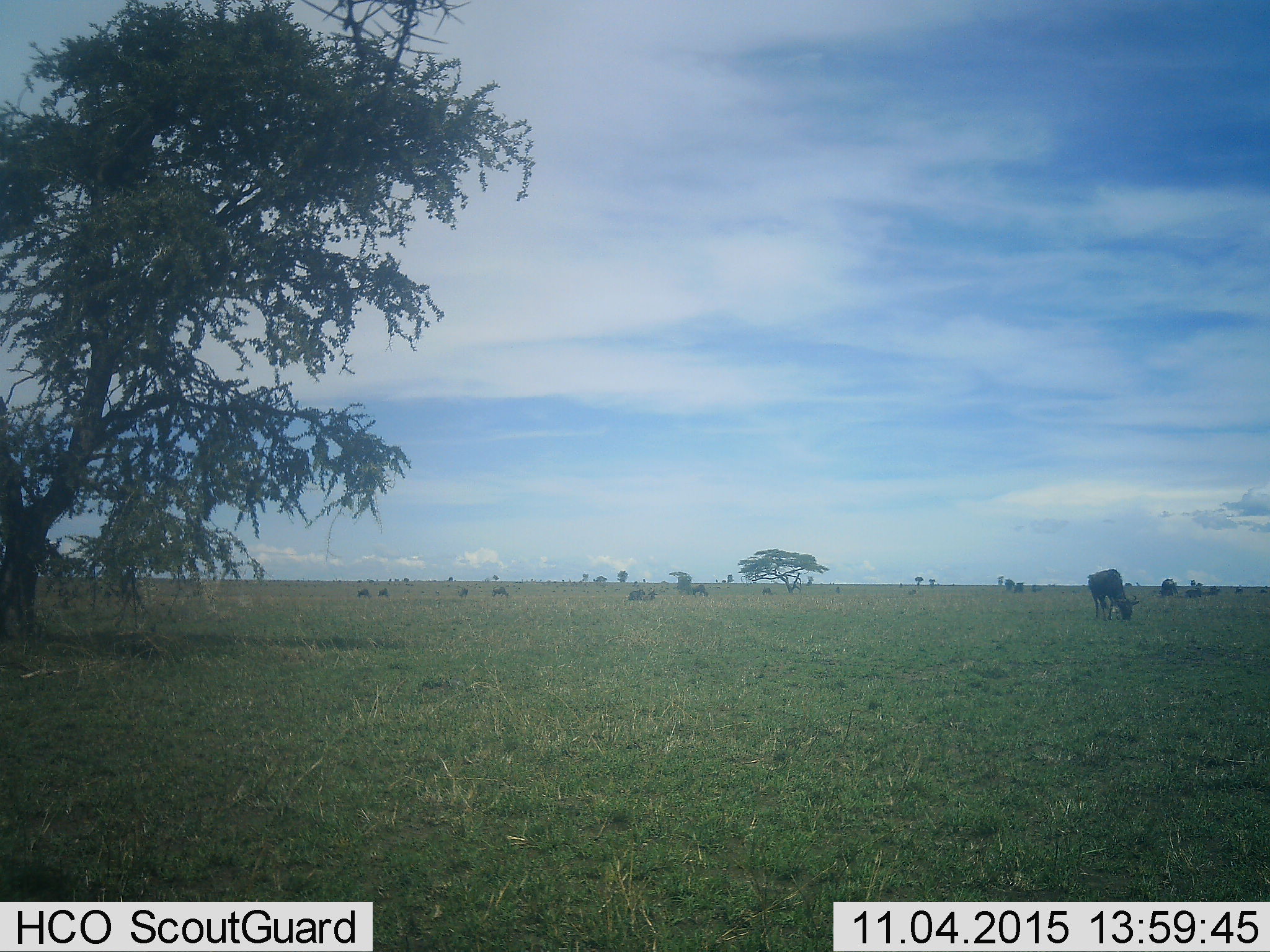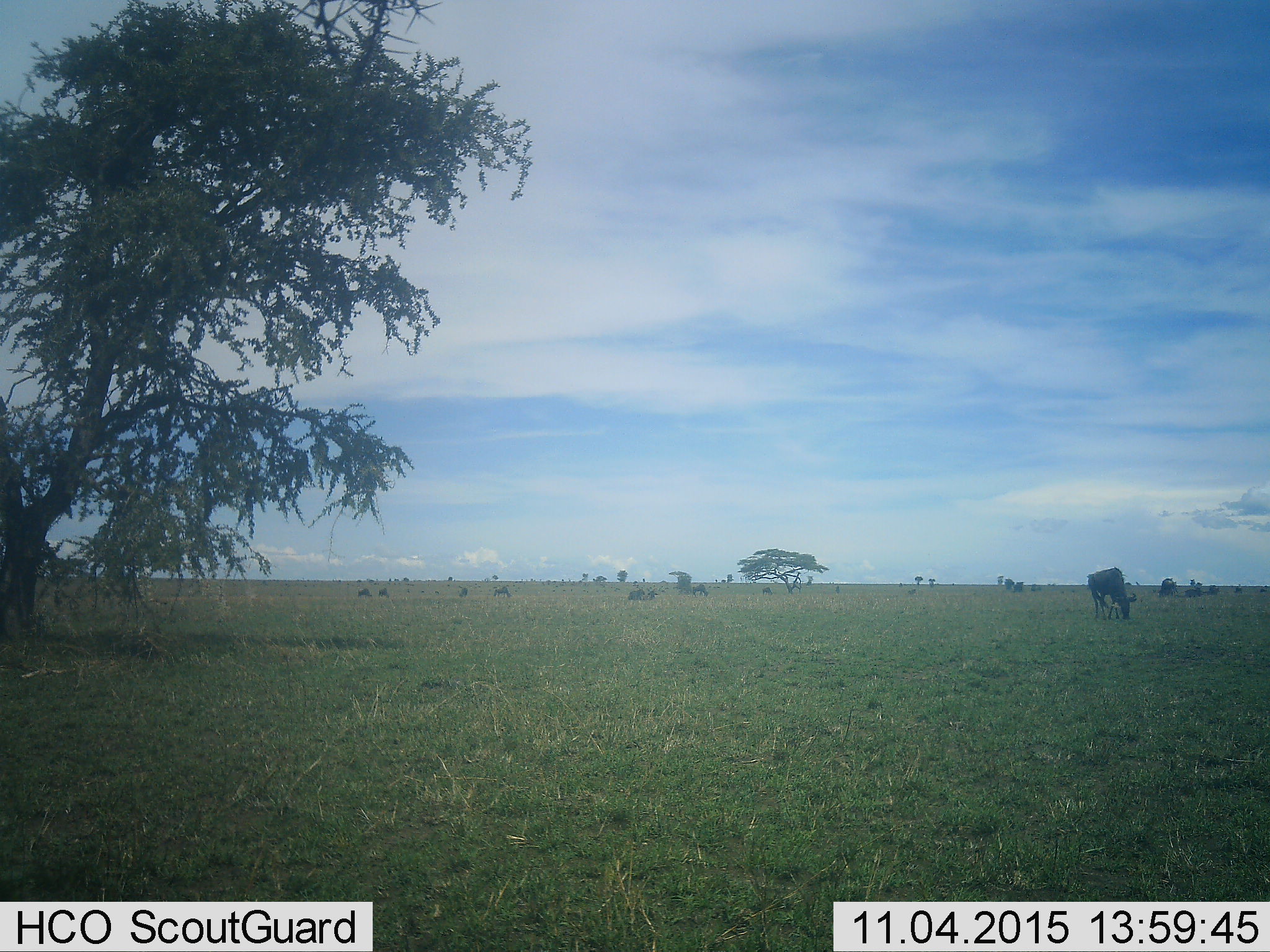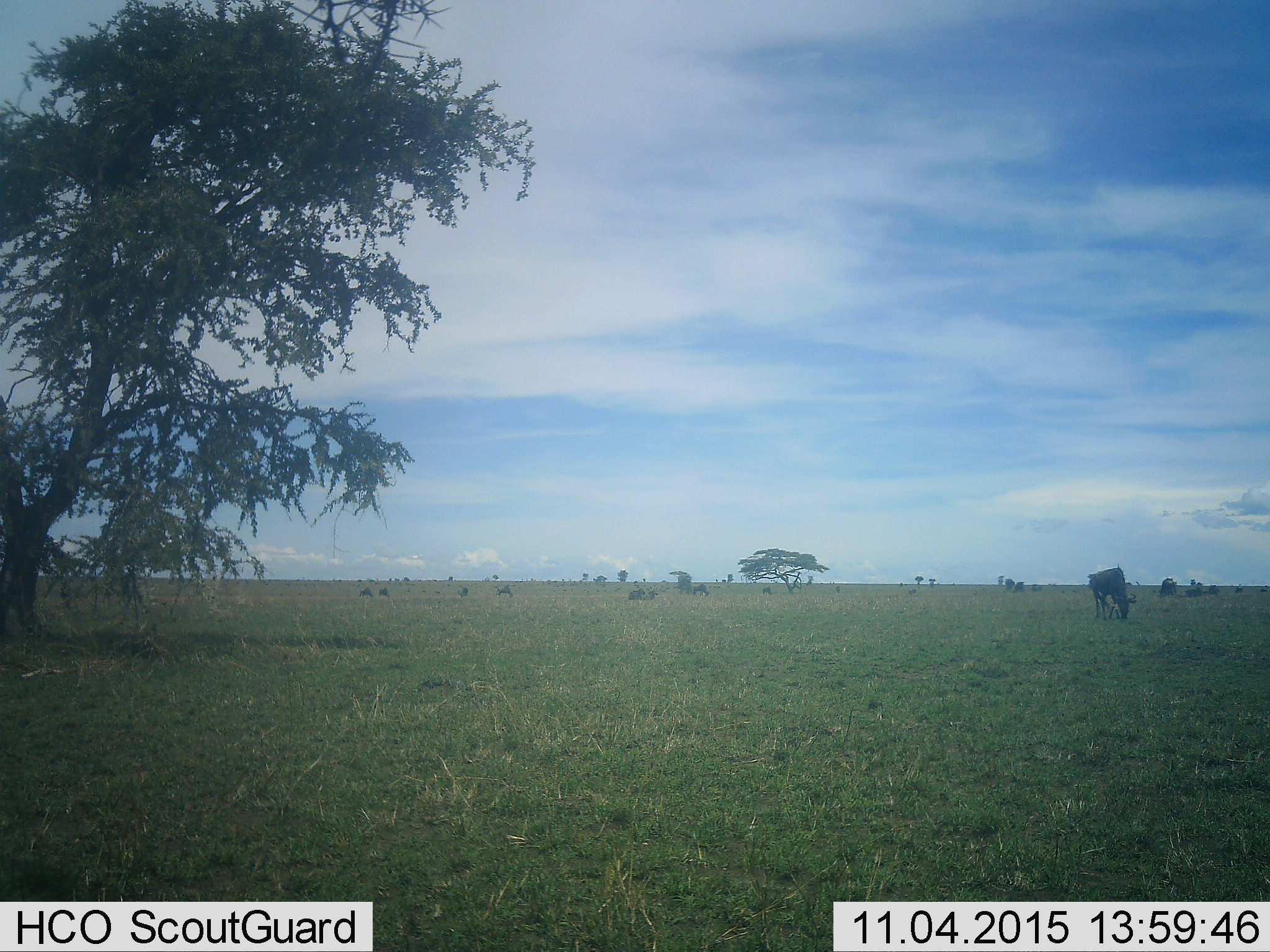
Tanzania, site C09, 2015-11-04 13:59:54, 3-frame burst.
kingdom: Animalia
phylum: Chordata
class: Mammalia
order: Artiodactyla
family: Bovidae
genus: Connochaetes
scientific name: Connochaetes taurinus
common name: blue wildebeest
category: wildebeest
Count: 11-50.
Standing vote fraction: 53%.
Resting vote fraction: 29%.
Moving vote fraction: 24%.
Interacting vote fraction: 0%.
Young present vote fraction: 12%.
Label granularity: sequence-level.